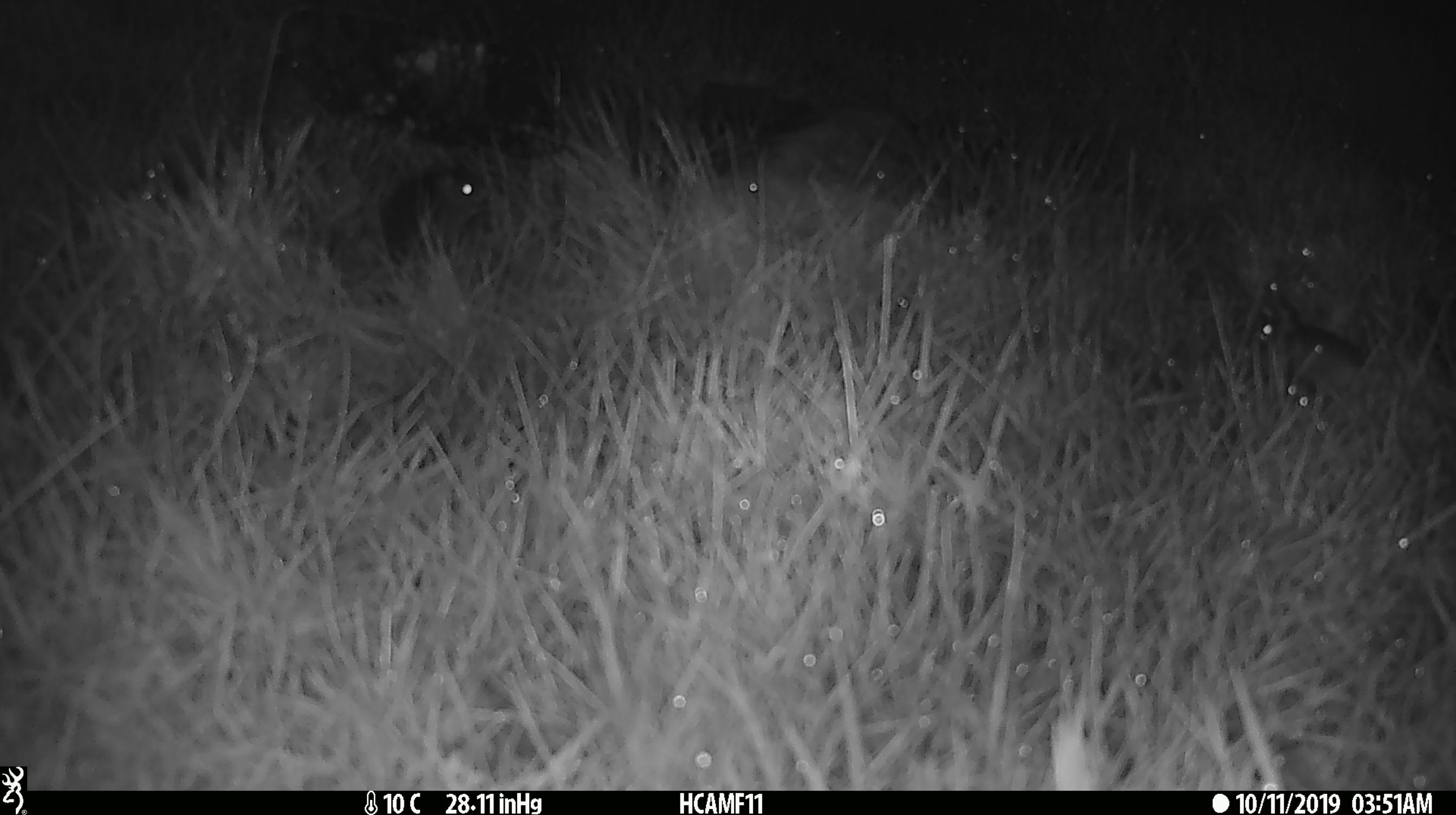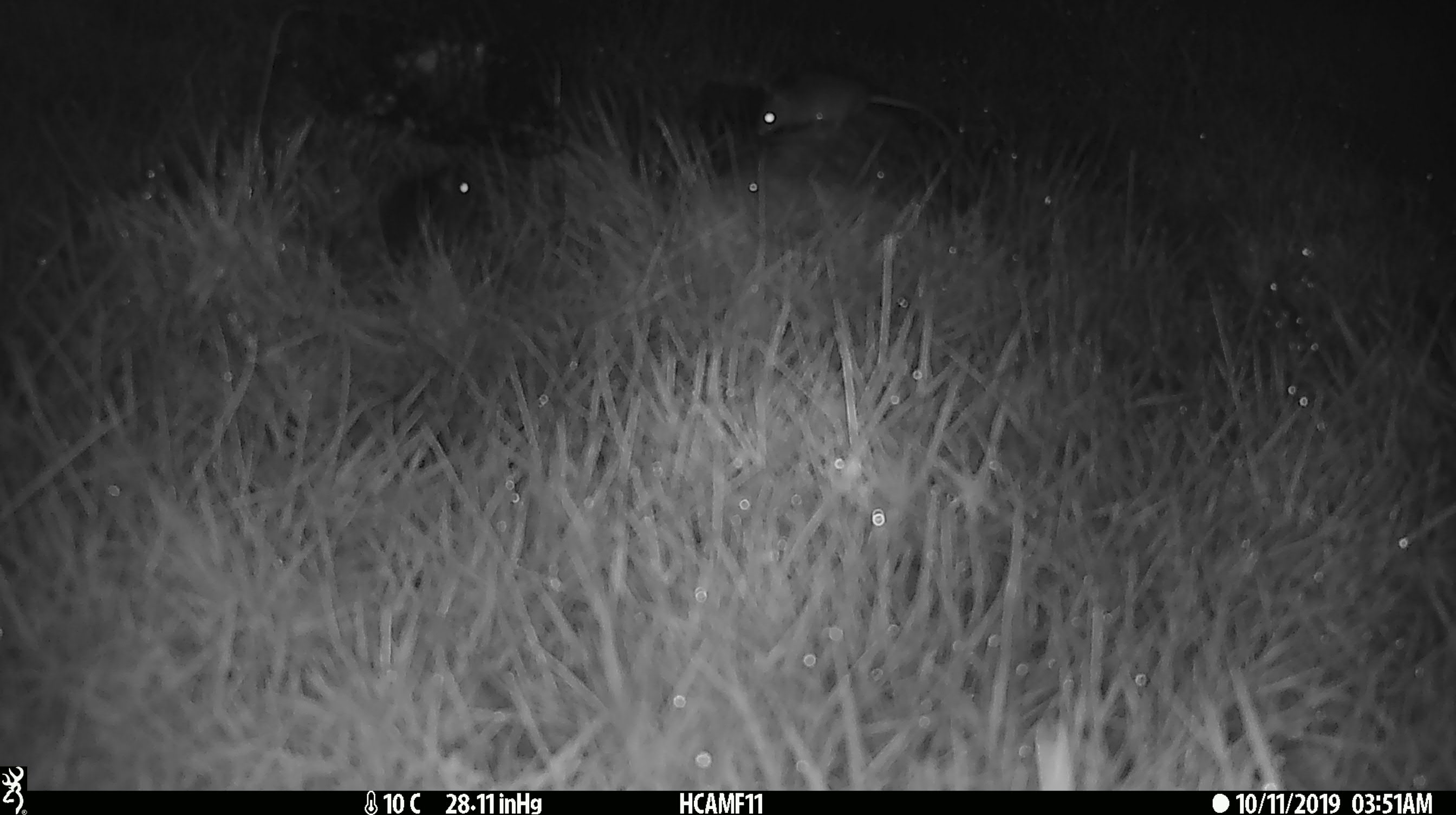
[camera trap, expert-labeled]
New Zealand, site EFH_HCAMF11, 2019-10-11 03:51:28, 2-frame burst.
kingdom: Animalia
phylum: Chordata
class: Mammalia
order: Rodentia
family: Muridae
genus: Mus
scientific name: Mus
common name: mouse